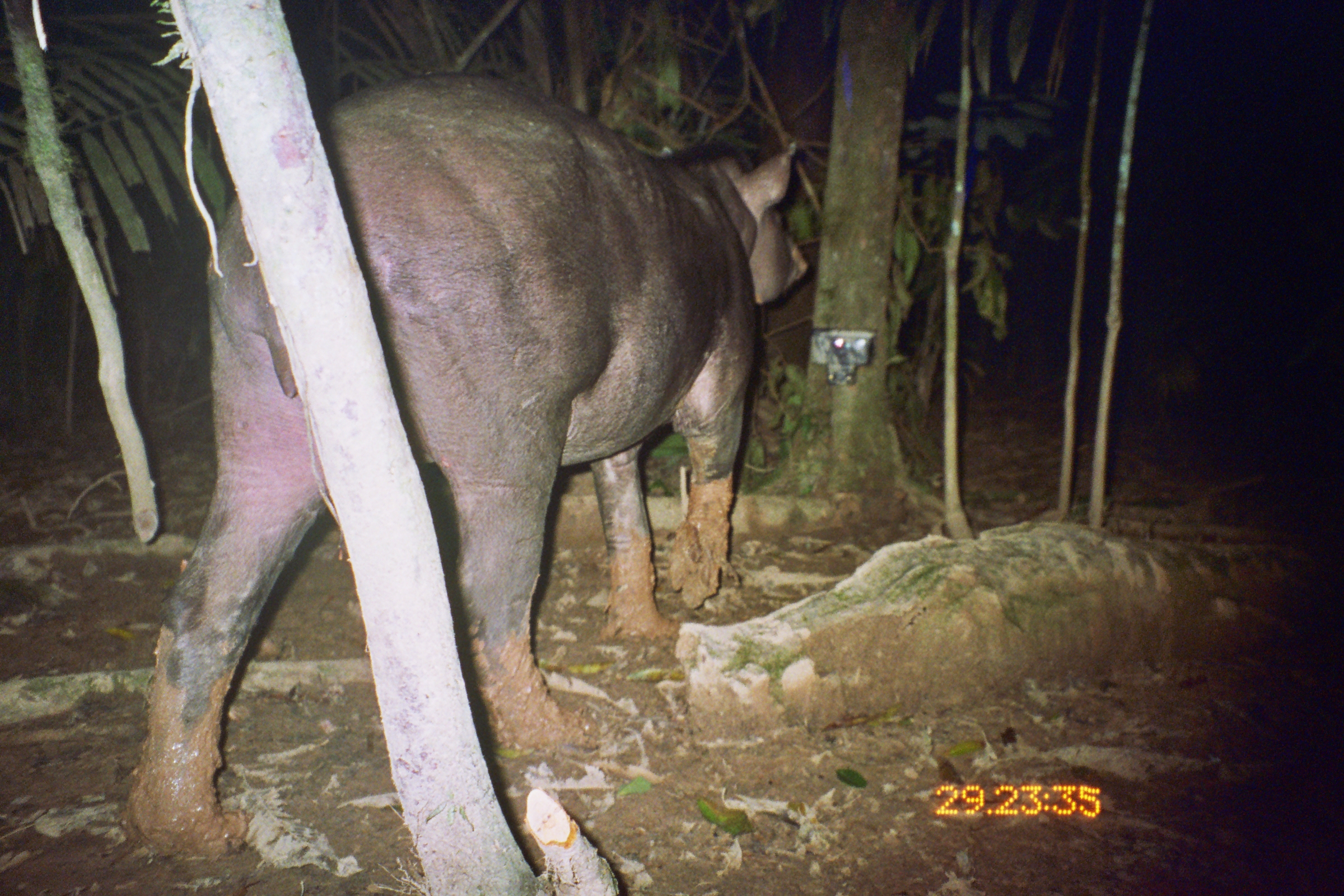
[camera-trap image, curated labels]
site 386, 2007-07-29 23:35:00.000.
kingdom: Animalia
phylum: Chordata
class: Mammalia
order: Perissodactyla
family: Tapiridae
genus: Tapirus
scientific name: Tapirus terrestris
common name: south american tapir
Tapirus terrestris (south american tapir).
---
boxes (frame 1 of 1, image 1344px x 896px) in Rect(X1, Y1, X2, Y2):
tapirus terrestris: Rect(109, 65, 810, 862)